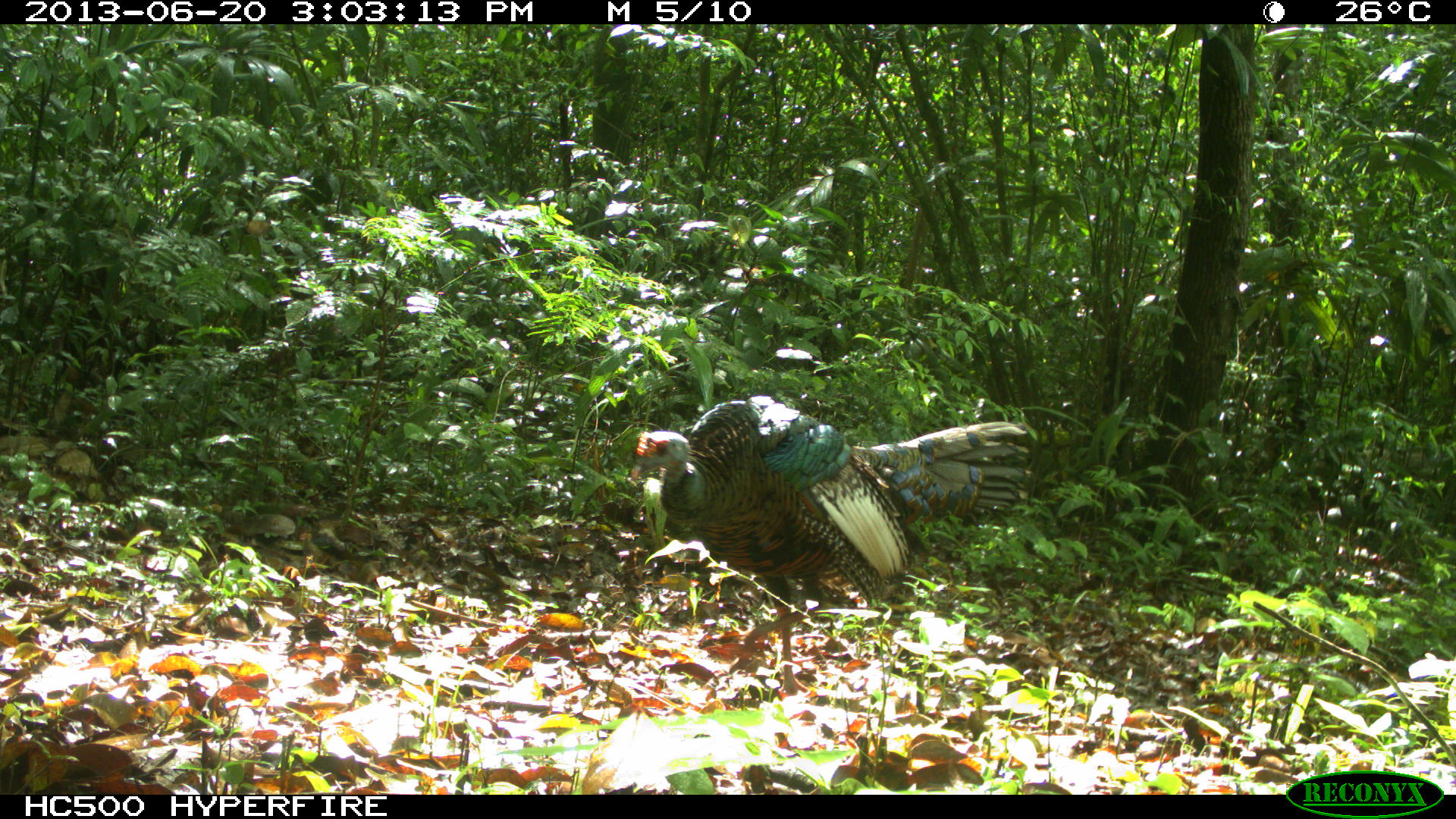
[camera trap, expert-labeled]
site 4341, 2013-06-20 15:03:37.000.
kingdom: Animalia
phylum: Chordata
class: Aves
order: Galliformes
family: Phasianidae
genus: Meleagris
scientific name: Meleagris ocellata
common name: ocellated turkey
Meleagris ocellata (ocellated turkey), count 1, sex male.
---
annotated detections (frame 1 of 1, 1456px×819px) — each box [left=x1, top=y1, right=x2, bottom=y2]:
meleagris ocellata: [left=630, top=394, right=1029, bottom=699]